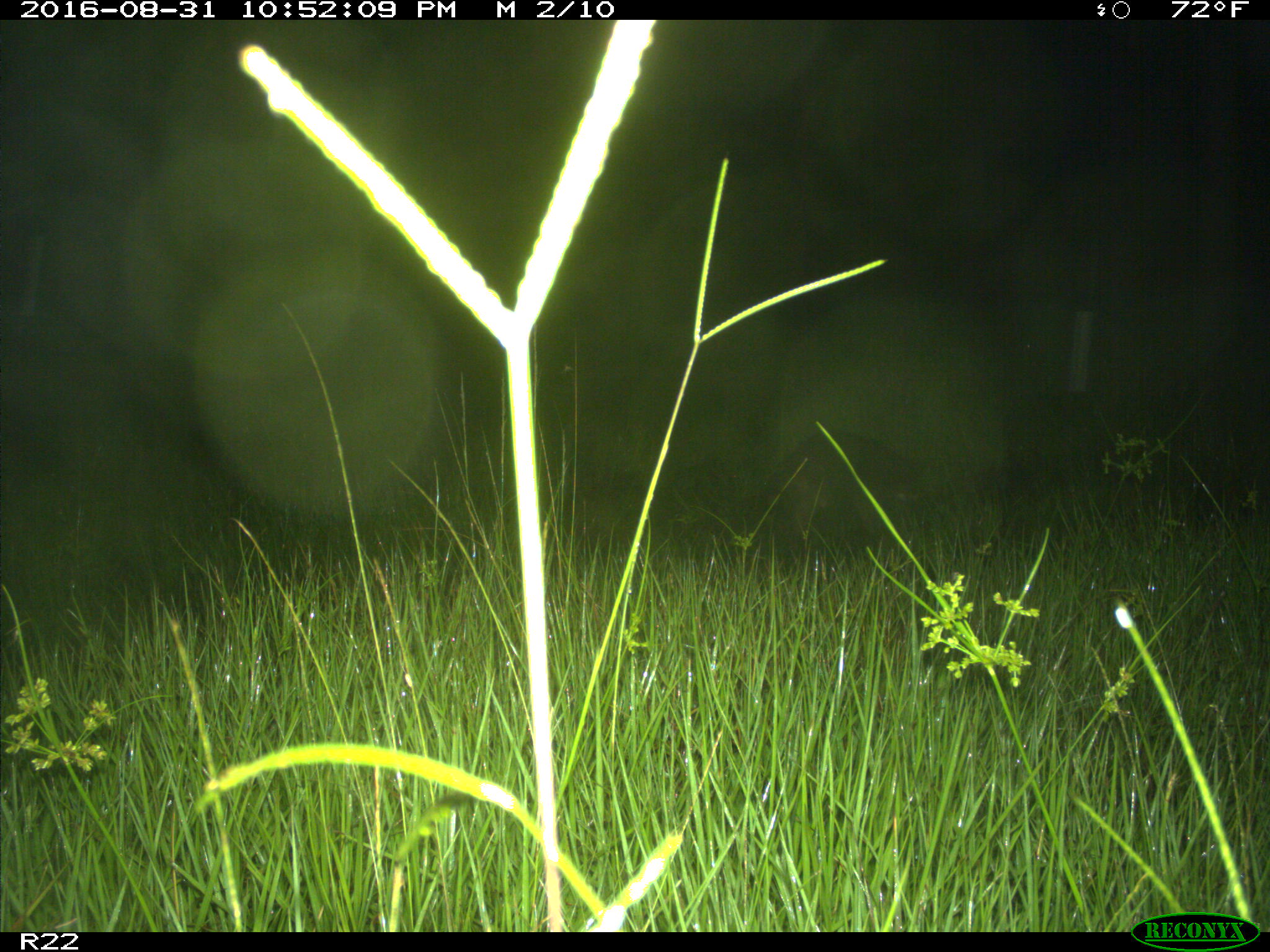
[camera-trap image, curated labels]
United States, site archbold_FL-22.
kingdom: Animalia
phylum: Chordata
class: Mammalia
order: Carnivora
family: Procyonidae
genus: Procyon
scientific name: Procyon lotor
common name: common raccoon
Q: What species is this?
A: Procyon lotor (common raccoon).